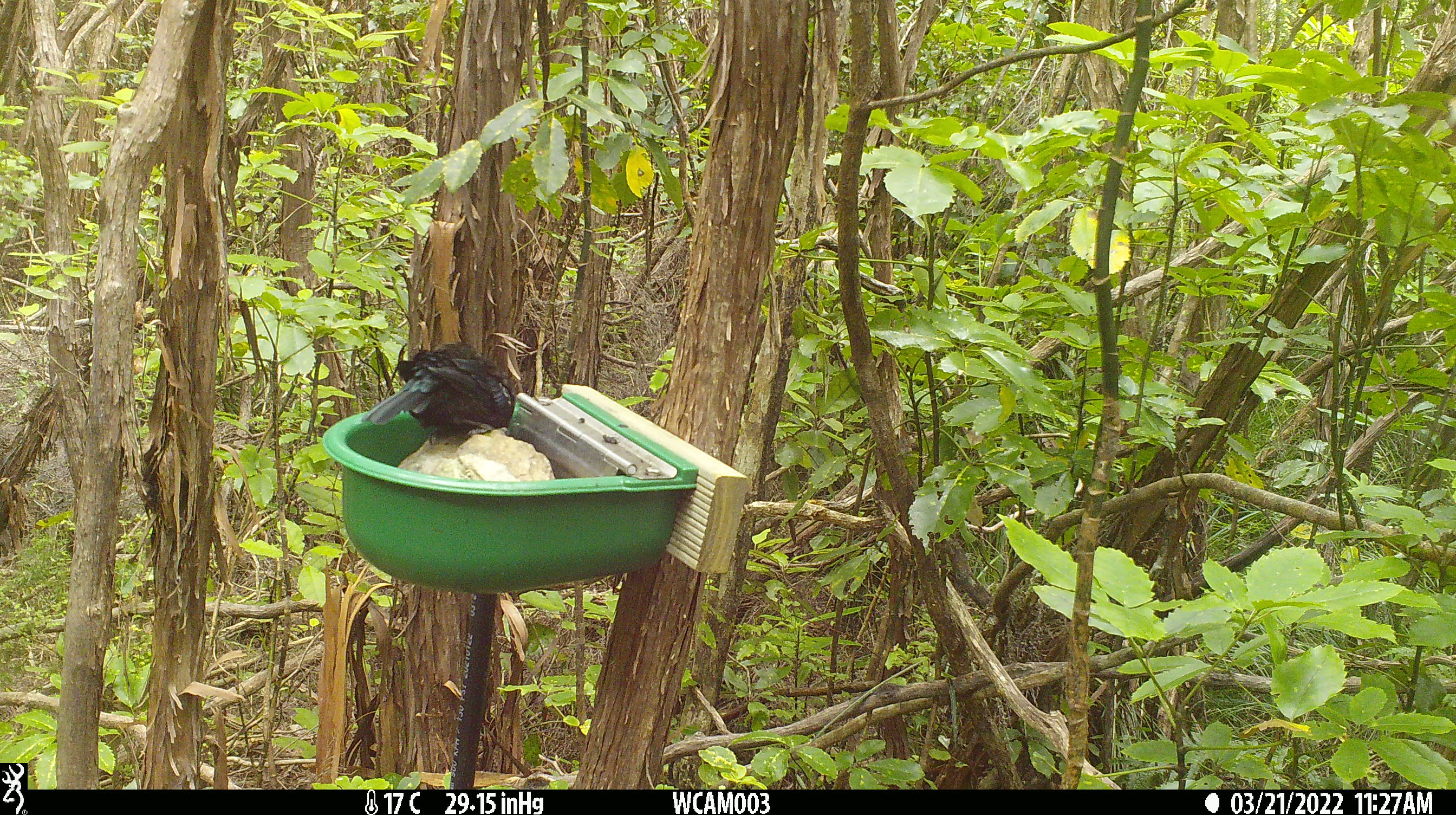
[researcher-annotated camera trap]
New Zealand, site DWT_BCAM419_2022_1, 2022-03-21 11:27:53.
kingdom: Animalia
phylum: Chordata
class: Aves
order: Passeriformes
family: Meliphagidae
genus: Prosthemadera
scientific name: Prosthemadera novaeseelandiae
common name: tui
Tui (Prosthemadera novaeseelandiae).